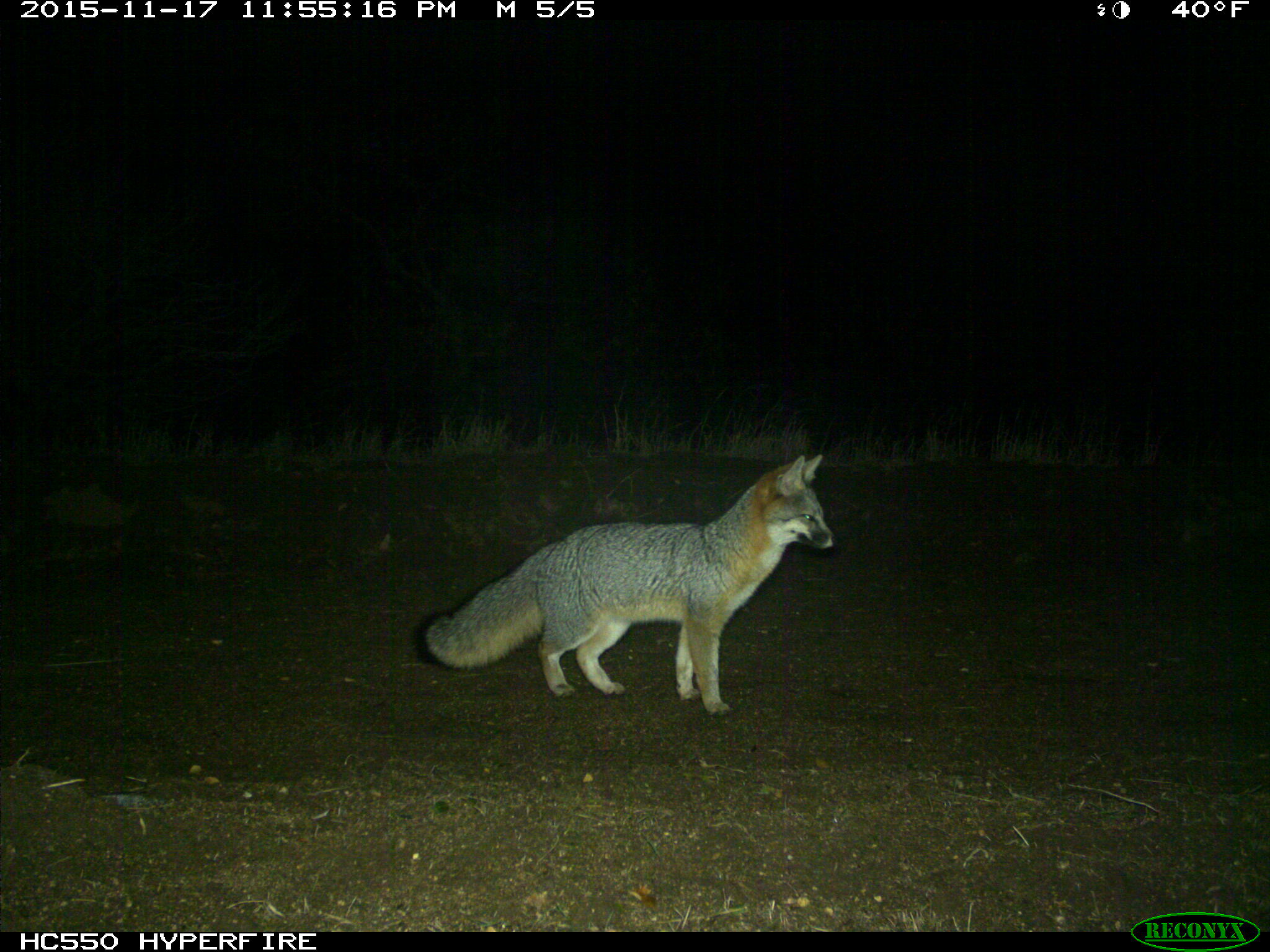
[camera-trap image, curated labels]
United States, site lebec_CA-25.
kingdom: Animalia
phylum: Chordata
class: Mammalia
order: Carnivora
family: Canidae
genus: Urocyon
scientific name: Urocyon cinereoargenteus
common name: gray fox